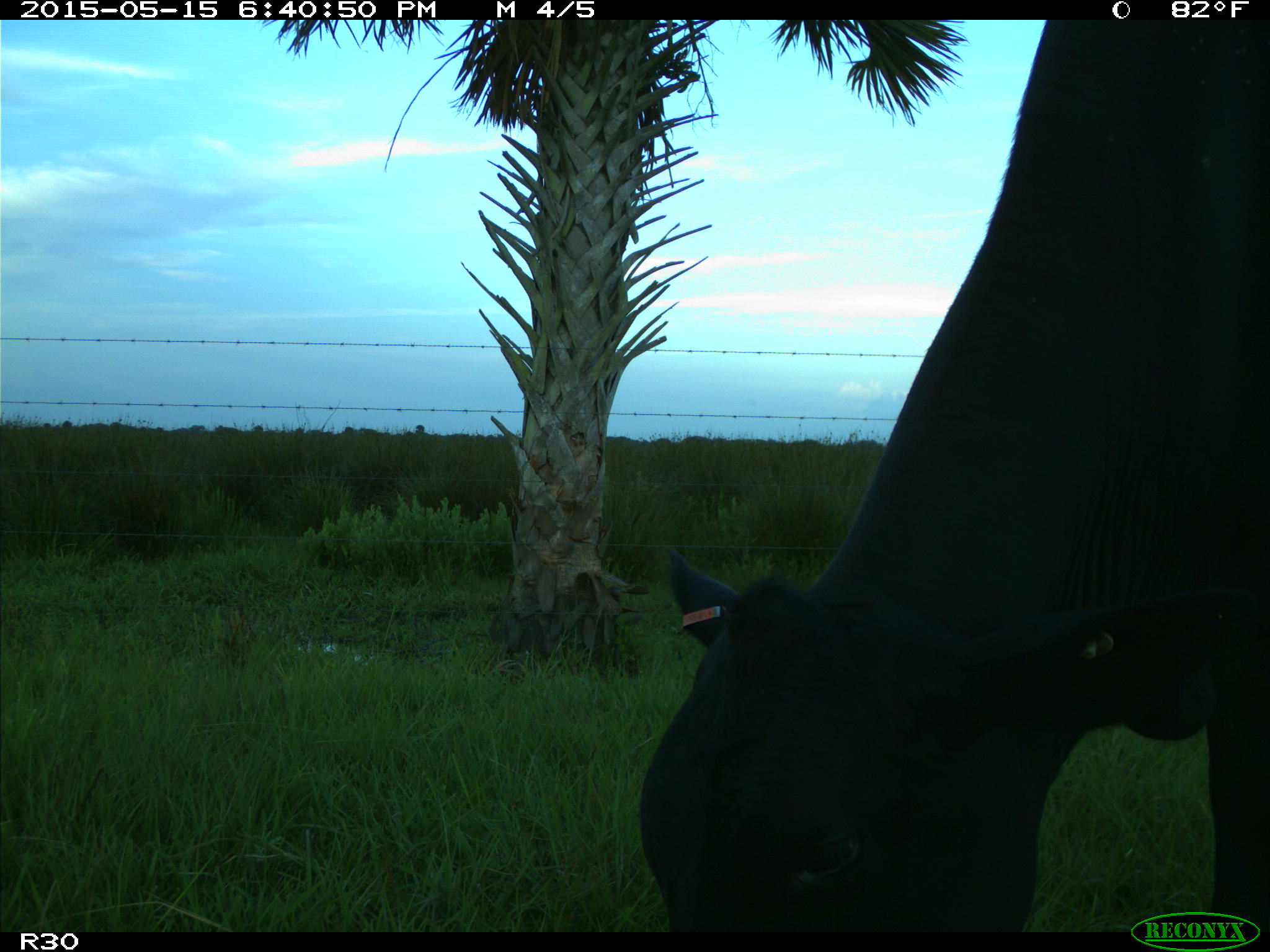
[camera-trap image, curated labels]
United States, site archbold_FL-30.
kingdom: Animalia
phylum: Chordata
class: Mammalia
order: Artiodactyla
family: Bovidae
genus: Bos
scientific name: Bos taurus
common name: domestic cow